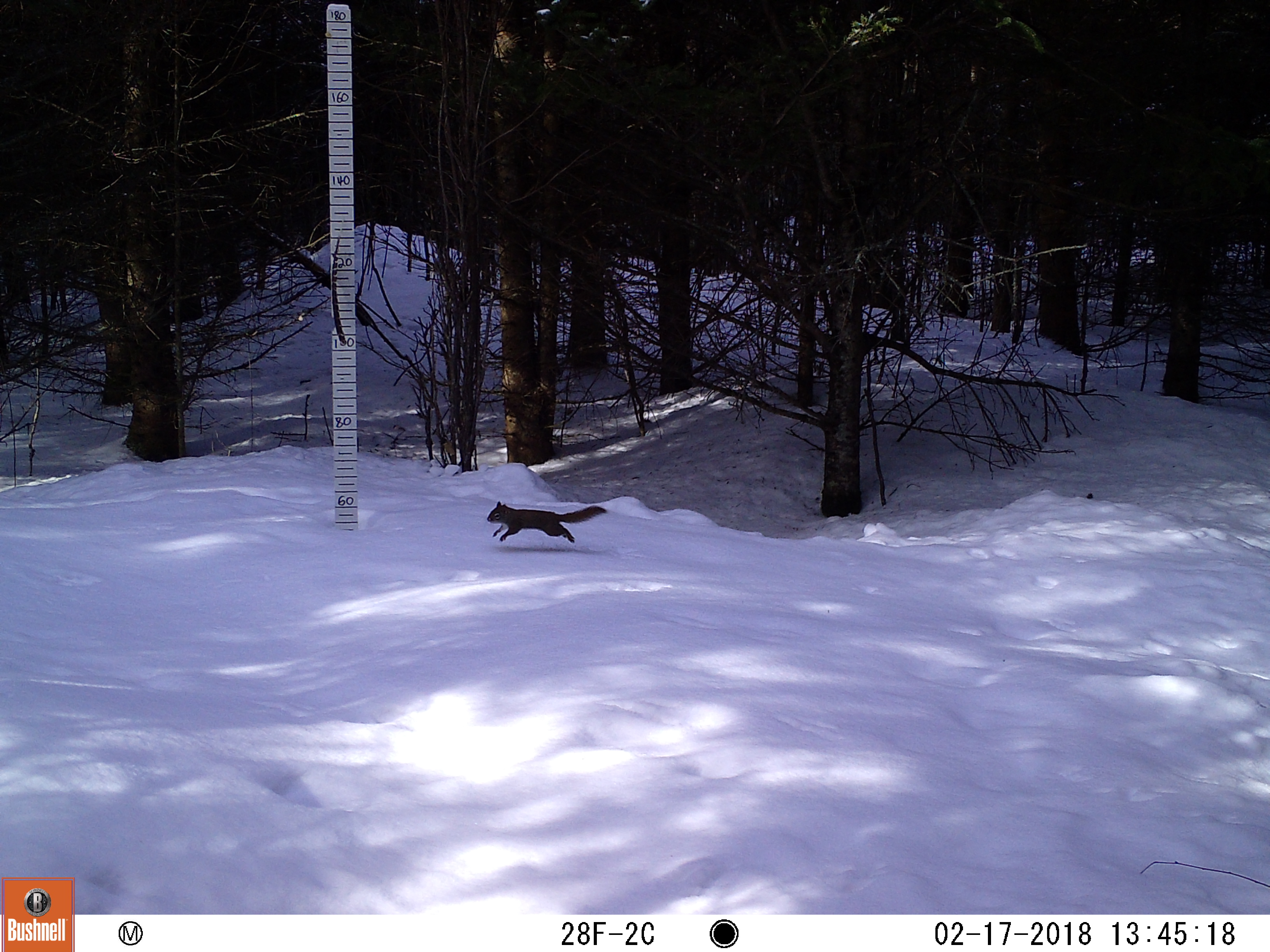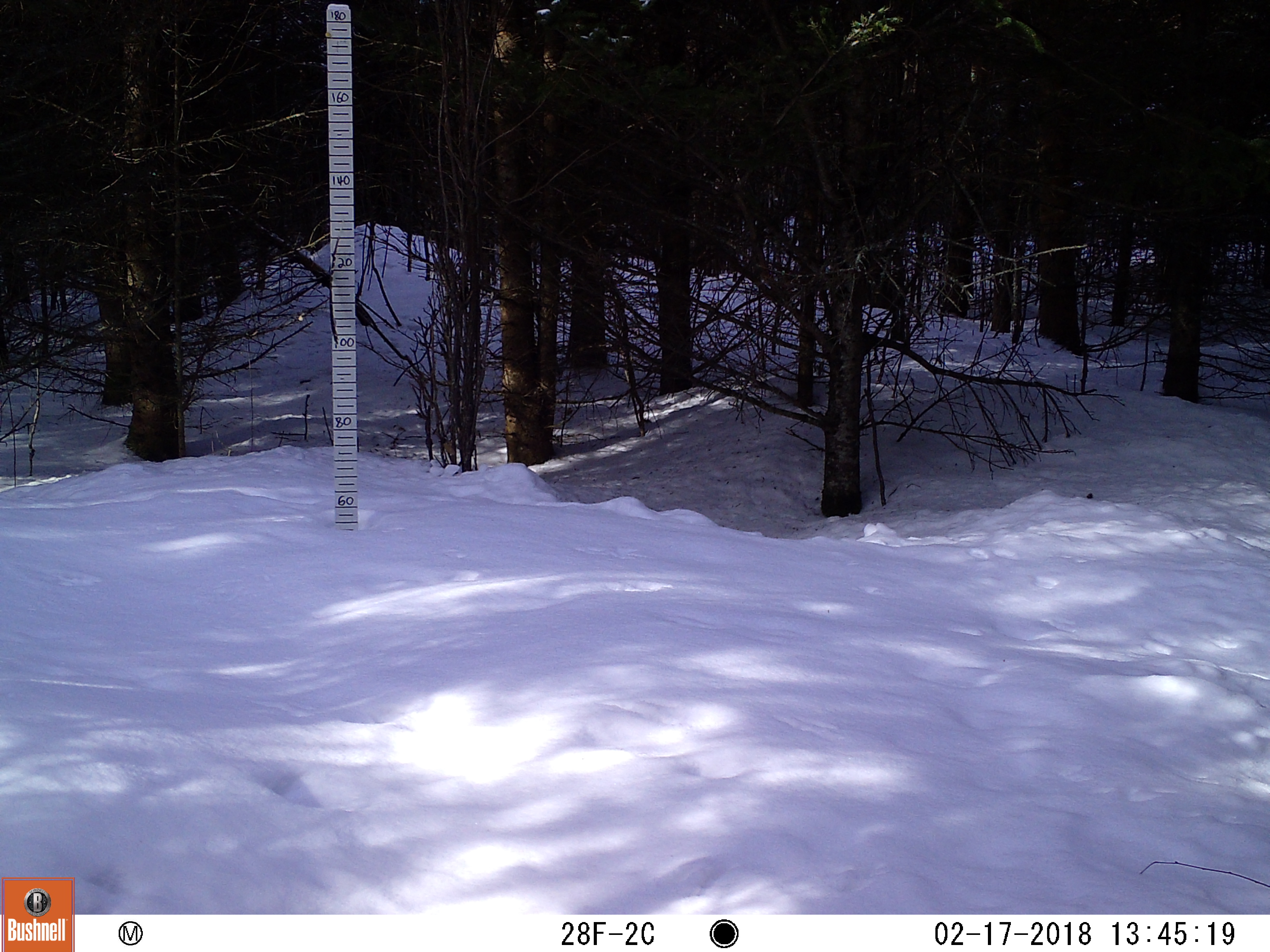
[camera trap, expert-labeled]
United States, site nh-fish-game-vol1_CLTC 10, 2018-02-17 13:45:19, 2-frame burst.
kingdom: Animalia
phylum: Chordata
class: Mammalia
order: Rodentia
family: Sciuridae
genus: Tamiasciurus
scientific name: Tamiasciurus hudsonicus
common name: red squirrel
Red squirrel (Tamiasciurus hudsonicus).